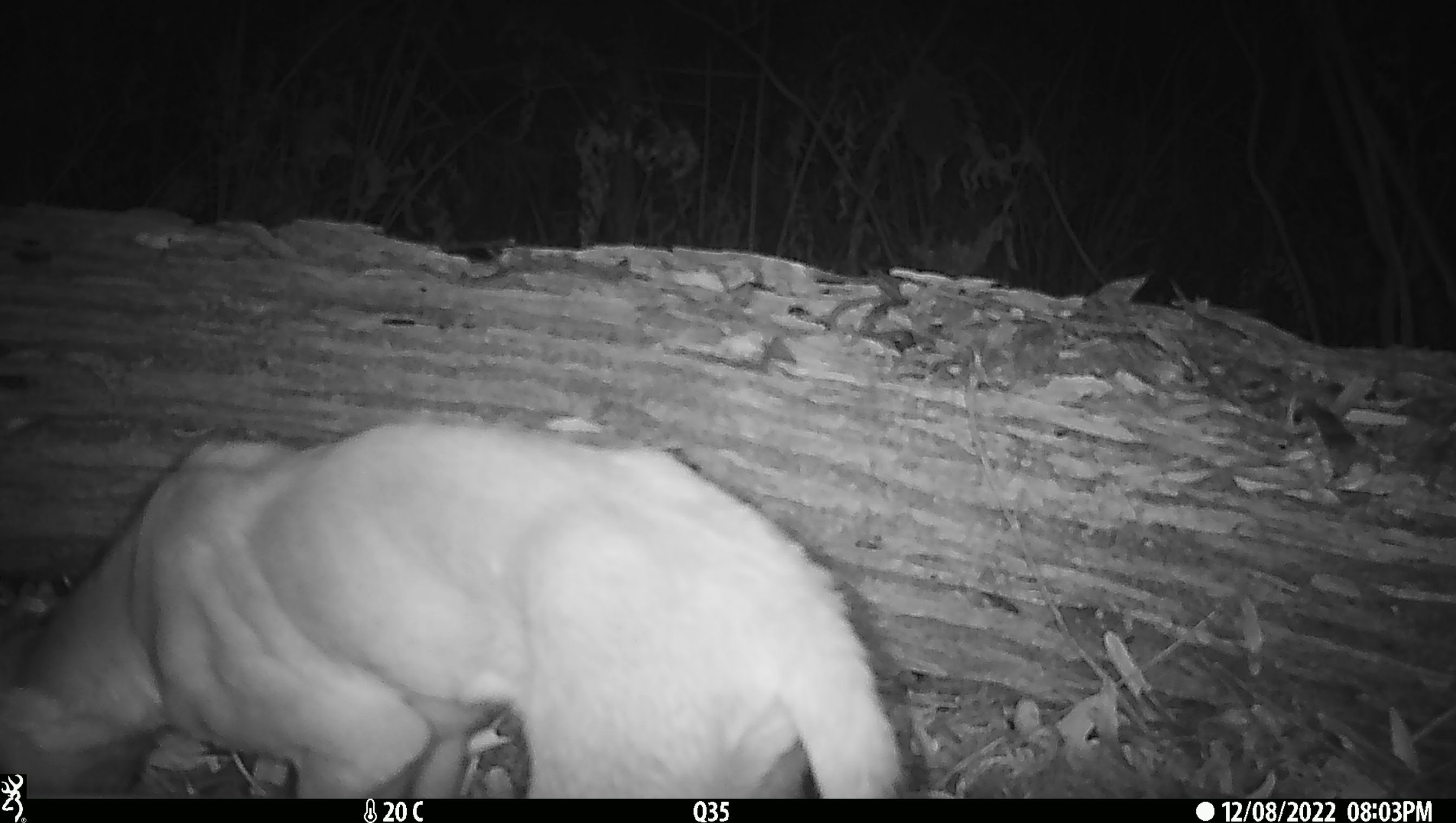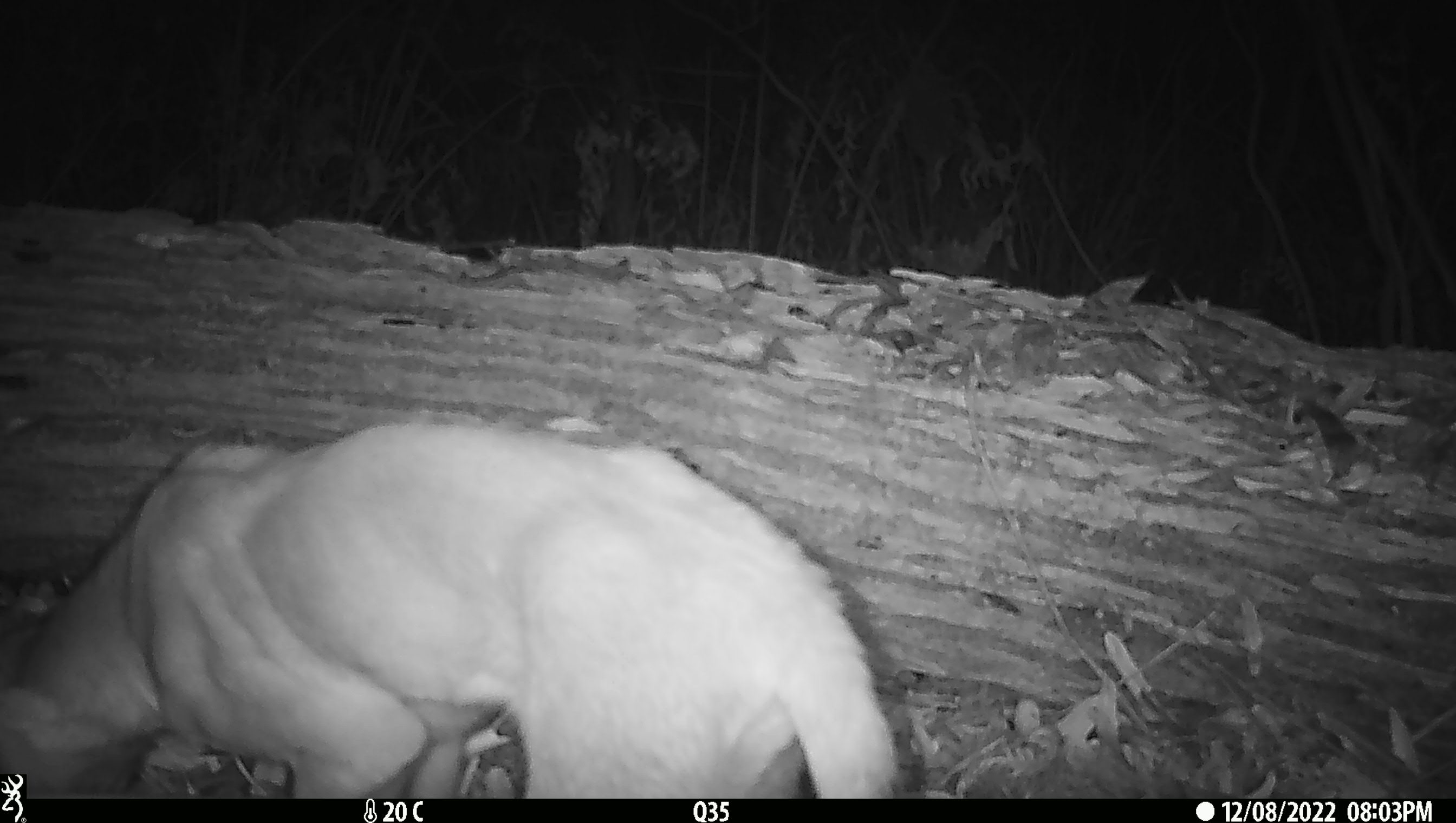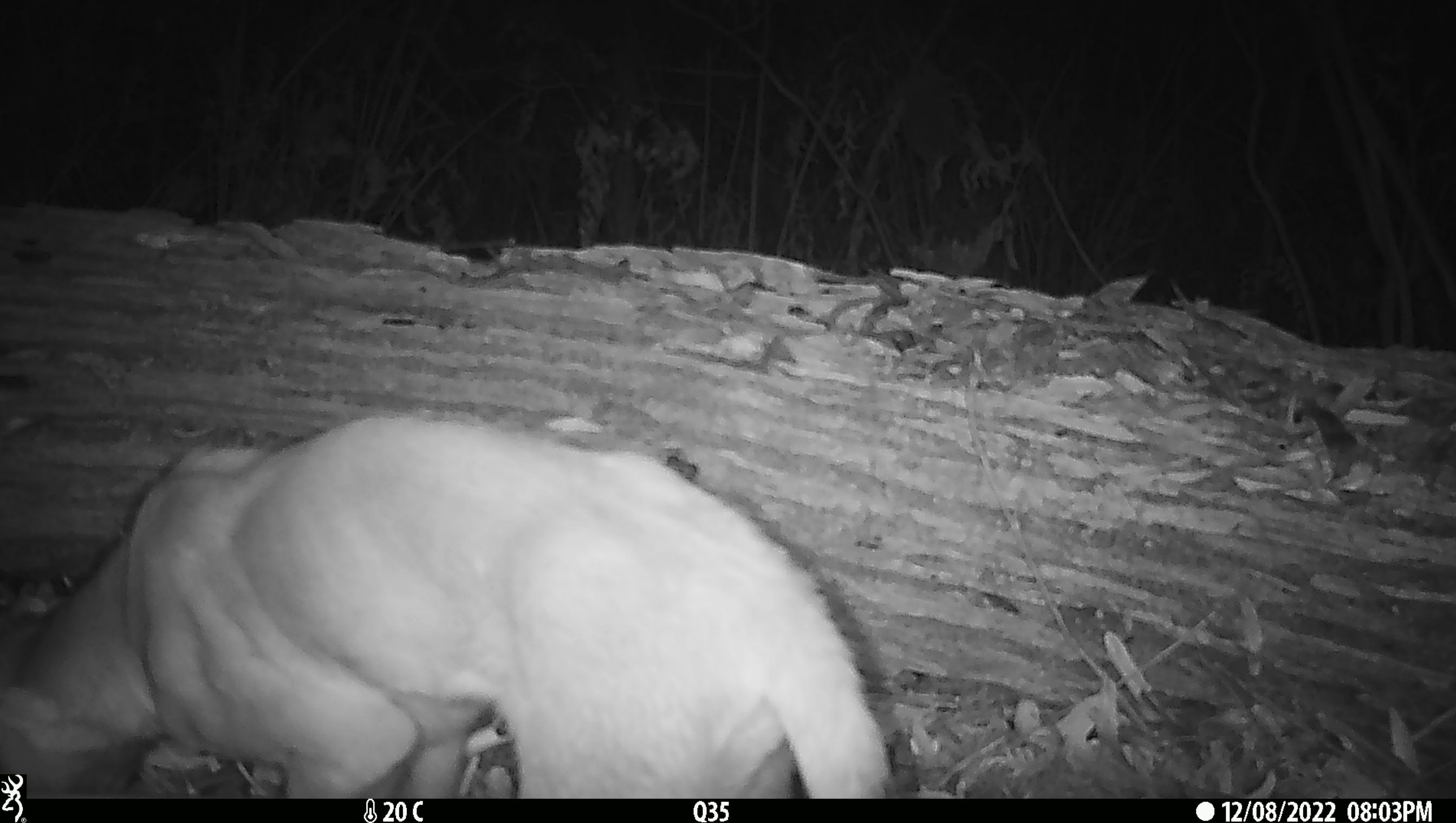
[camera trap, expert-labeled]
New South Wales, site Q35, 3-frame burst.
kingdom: Animalia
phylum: Chordata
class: Mammalia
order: Carnivora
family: Canidae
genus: Canis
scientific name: Canis familiaris dingo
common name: dingo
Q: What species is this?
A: Dingo (Canis familiaris dingo).